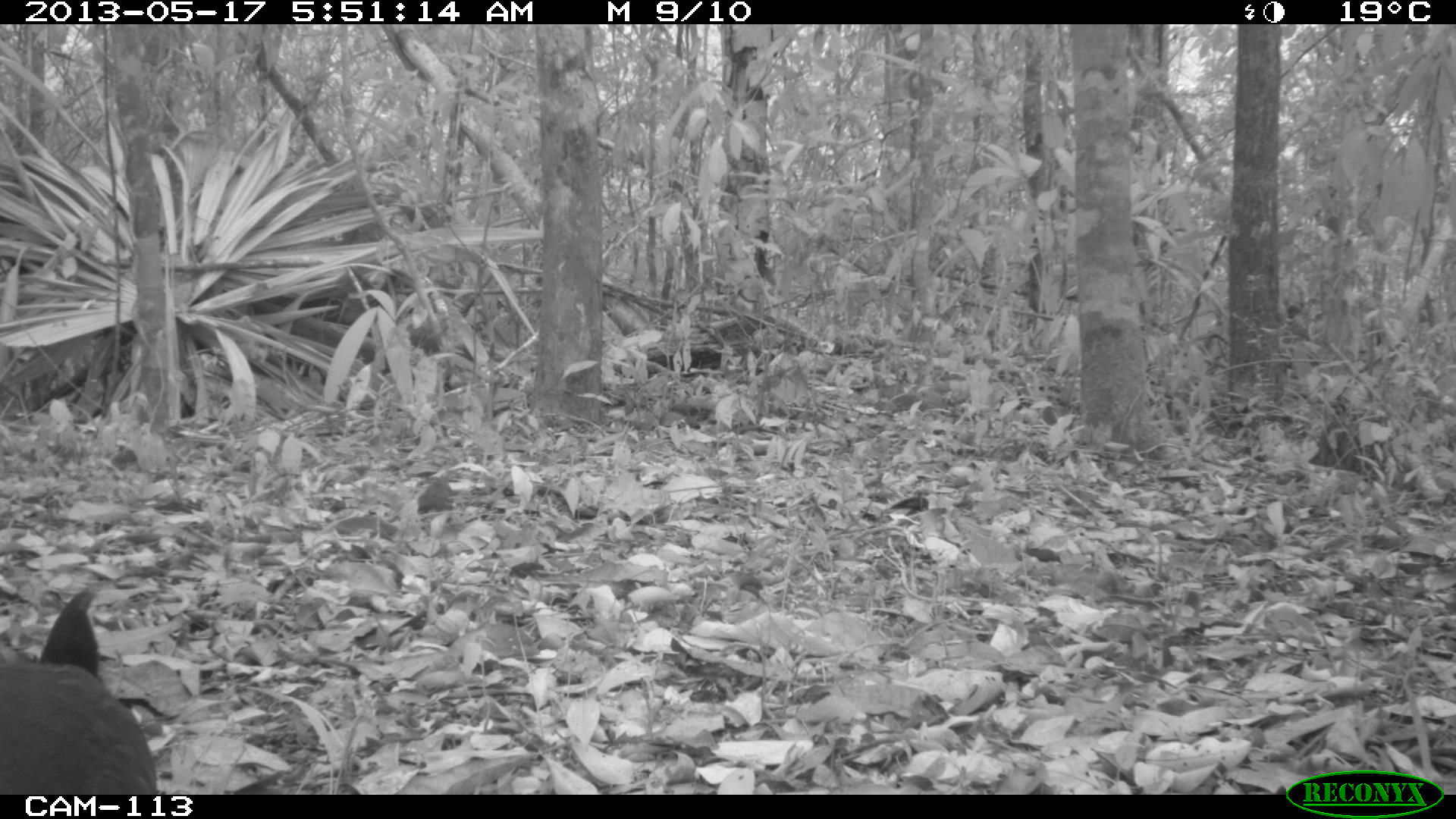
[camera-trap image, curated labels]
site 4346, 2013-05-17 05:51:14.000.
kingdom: Animalia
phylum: Chordata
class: Aves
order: Gruiformes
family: Rallidae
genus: Aramides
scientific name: Aramides cajaneus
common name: gray-necked wood-rail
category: aramides cajanea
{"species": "aramides cajanea (gray-necked wood-rail) (Aramides cajaneus)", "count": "1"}